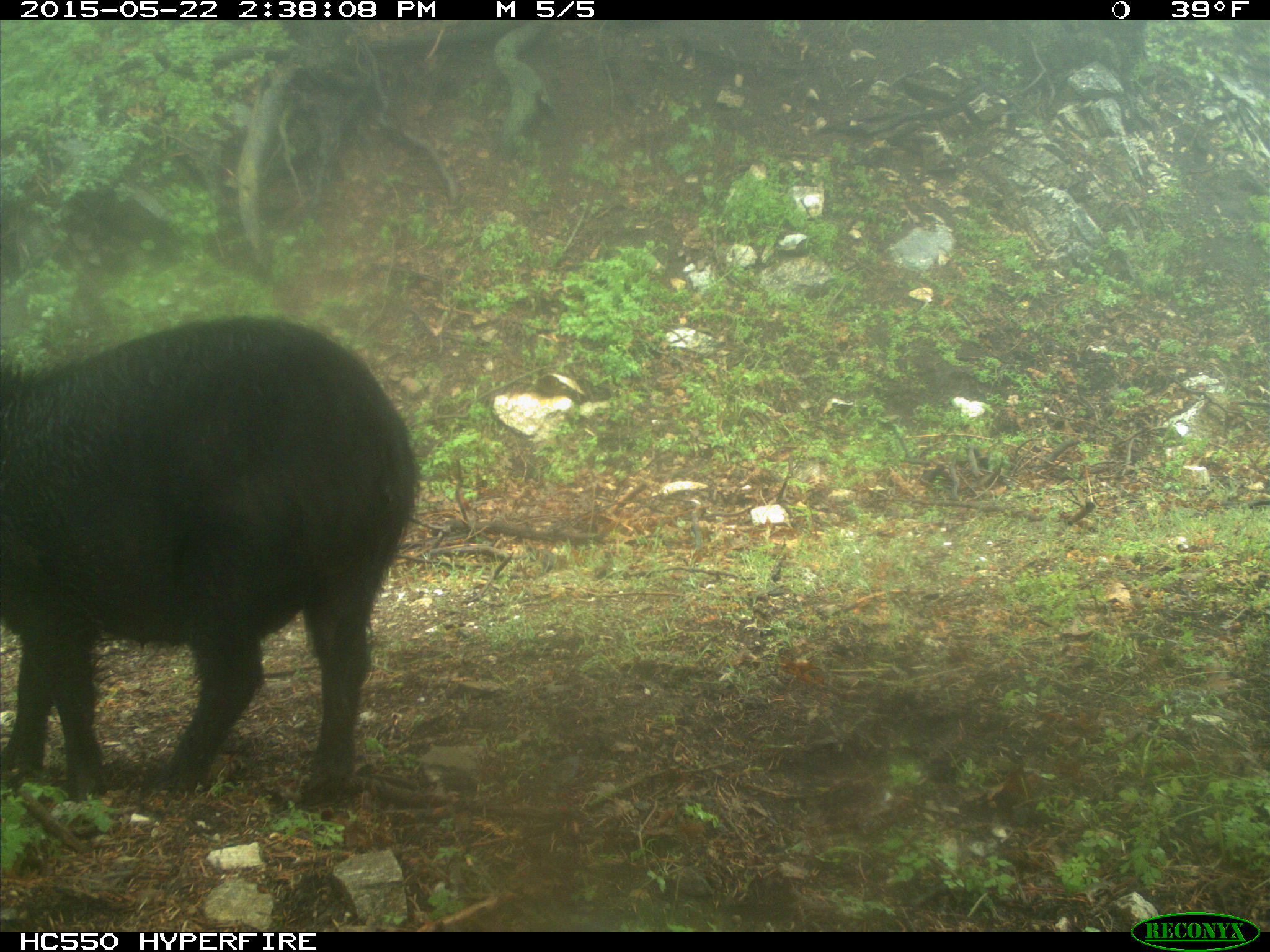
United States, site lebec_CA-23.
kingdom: Animalia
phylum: Chordata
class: Mammalia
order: Artiodactyla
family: Suidae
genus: Sus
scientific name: Sus scrofa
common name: wild boar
Sus scrofa (wild boar).